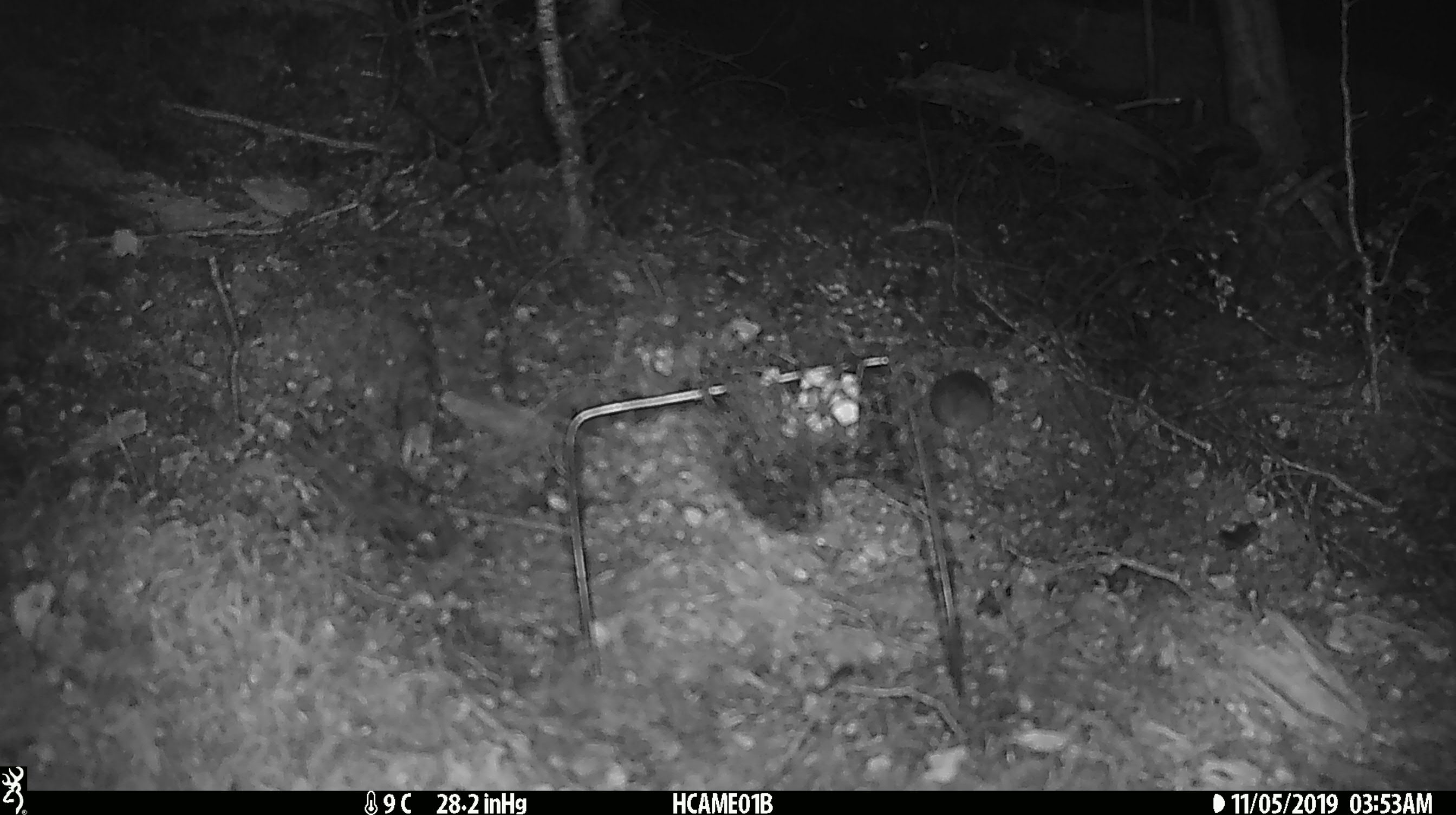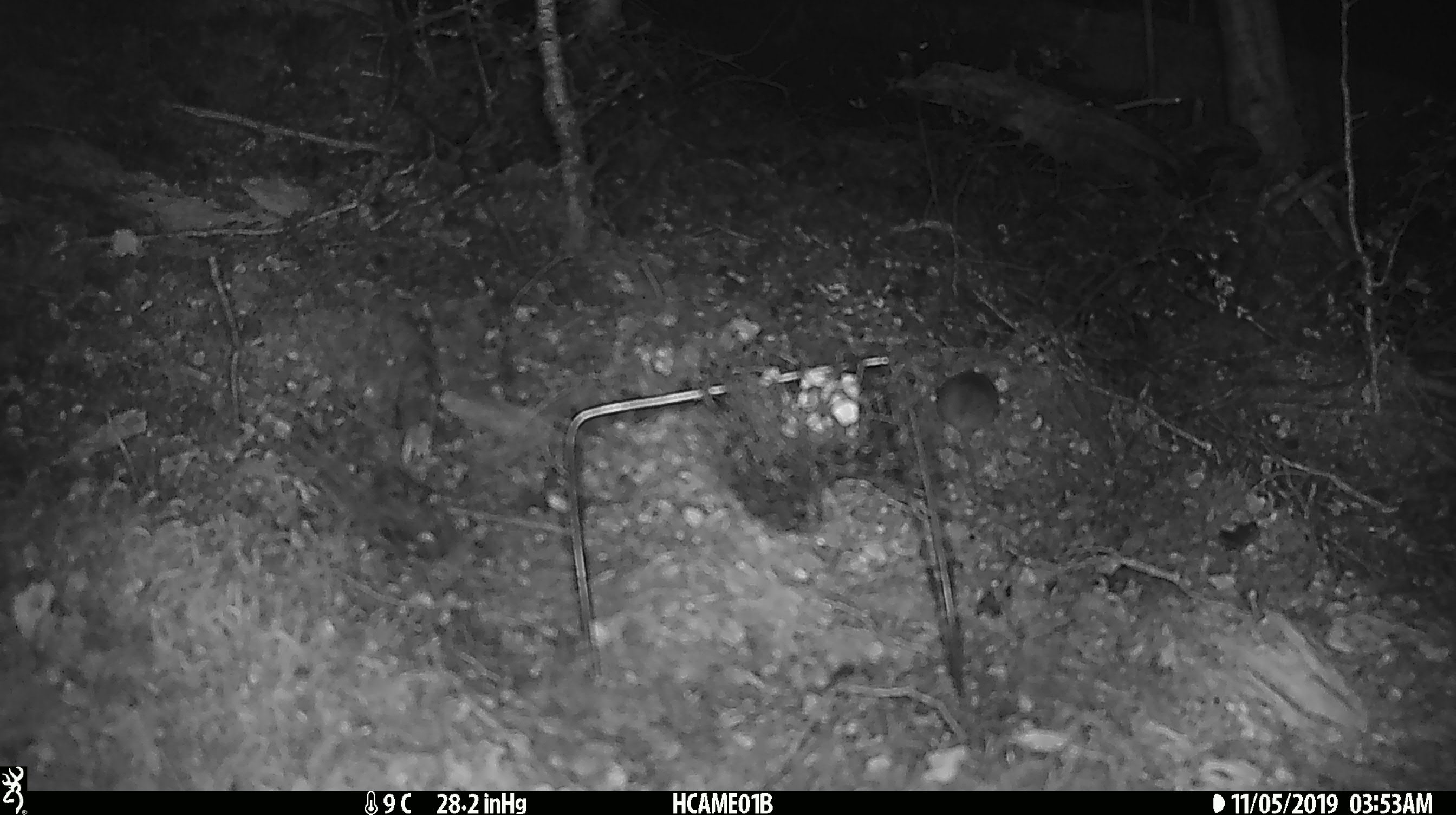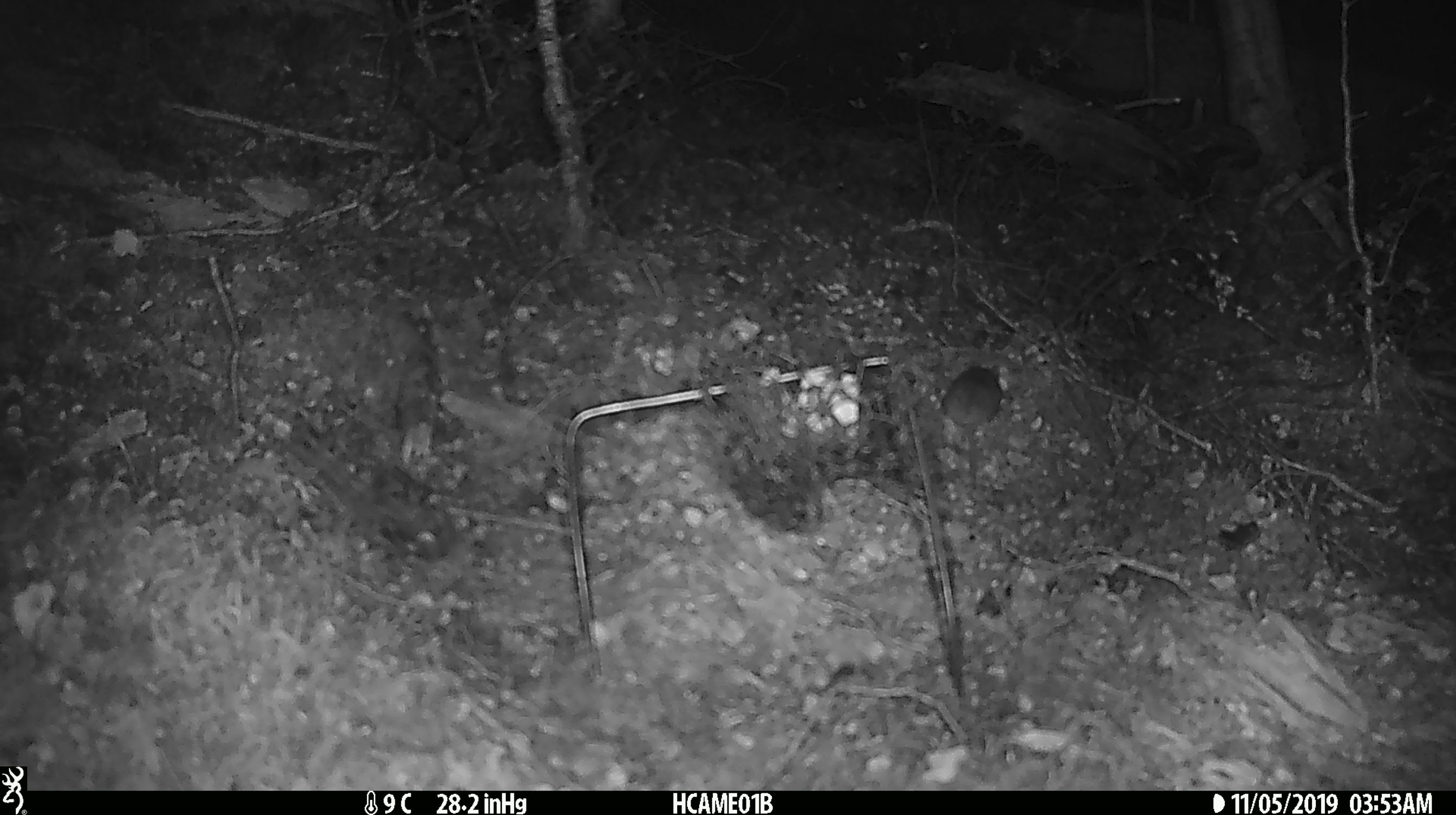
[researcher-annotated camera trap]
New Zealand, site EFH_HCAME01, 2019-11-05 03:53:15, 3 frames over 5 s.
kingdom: Animalia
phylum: Chordata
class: Mammalia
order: Rodentia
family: Muridae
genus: Mus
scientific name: Mus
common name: mouse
Mouse (Mus).